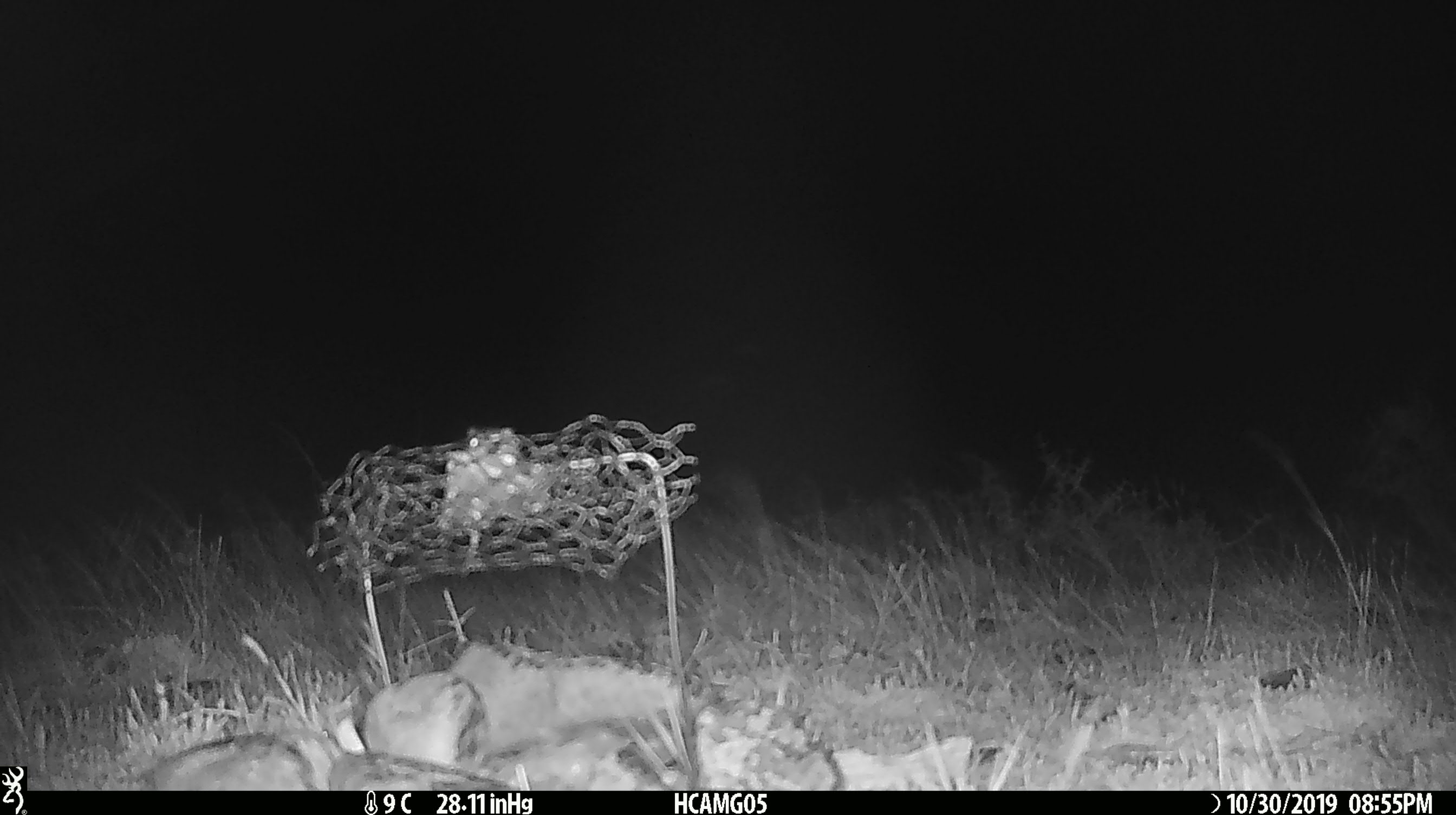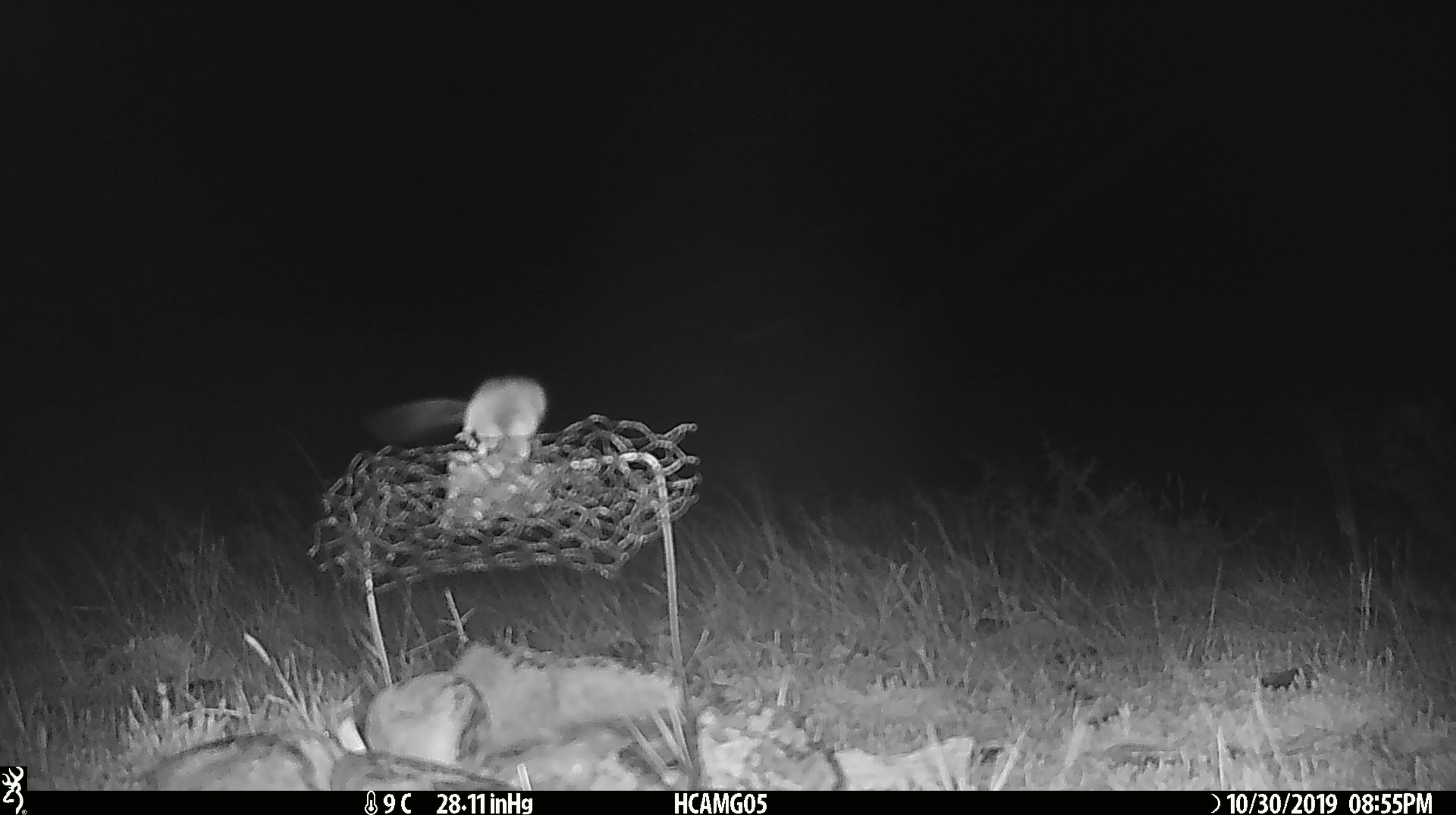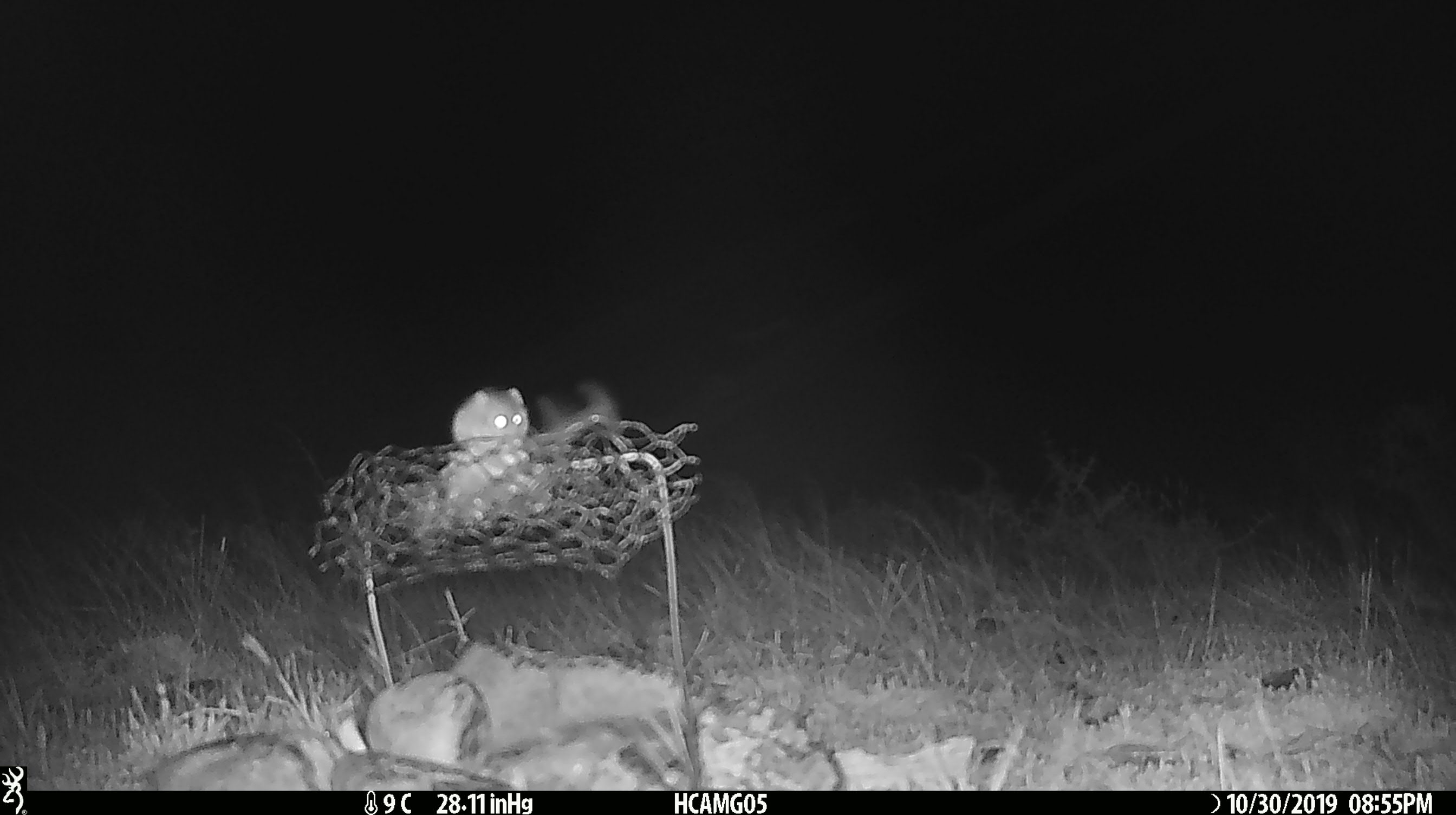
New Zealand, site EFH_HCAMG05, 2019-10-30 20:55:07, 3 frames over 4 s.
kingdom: Animalia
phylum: Chordata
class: Mammalia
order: Rodentia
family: Muridae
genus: Mus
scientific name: Mus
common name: mouse